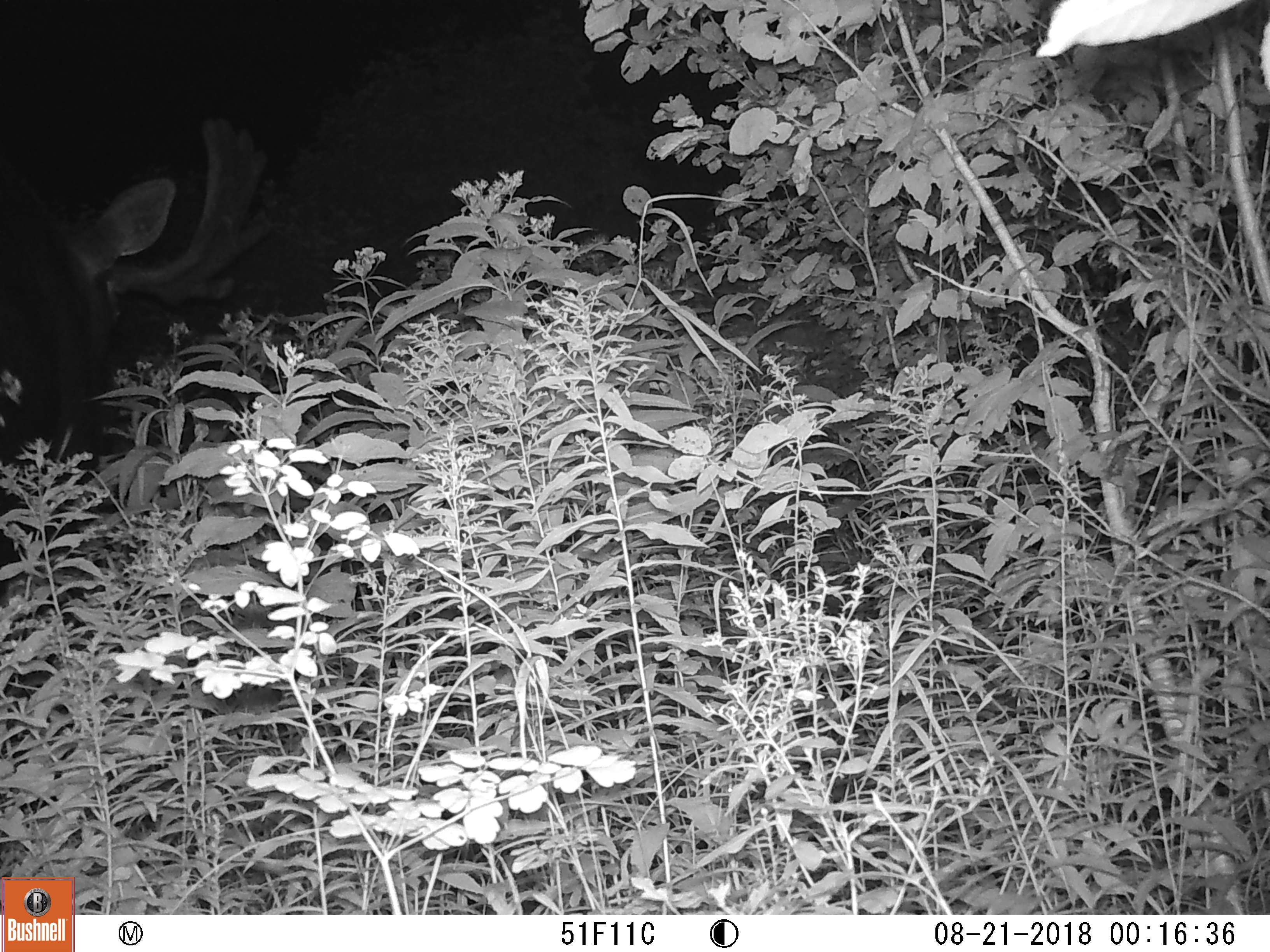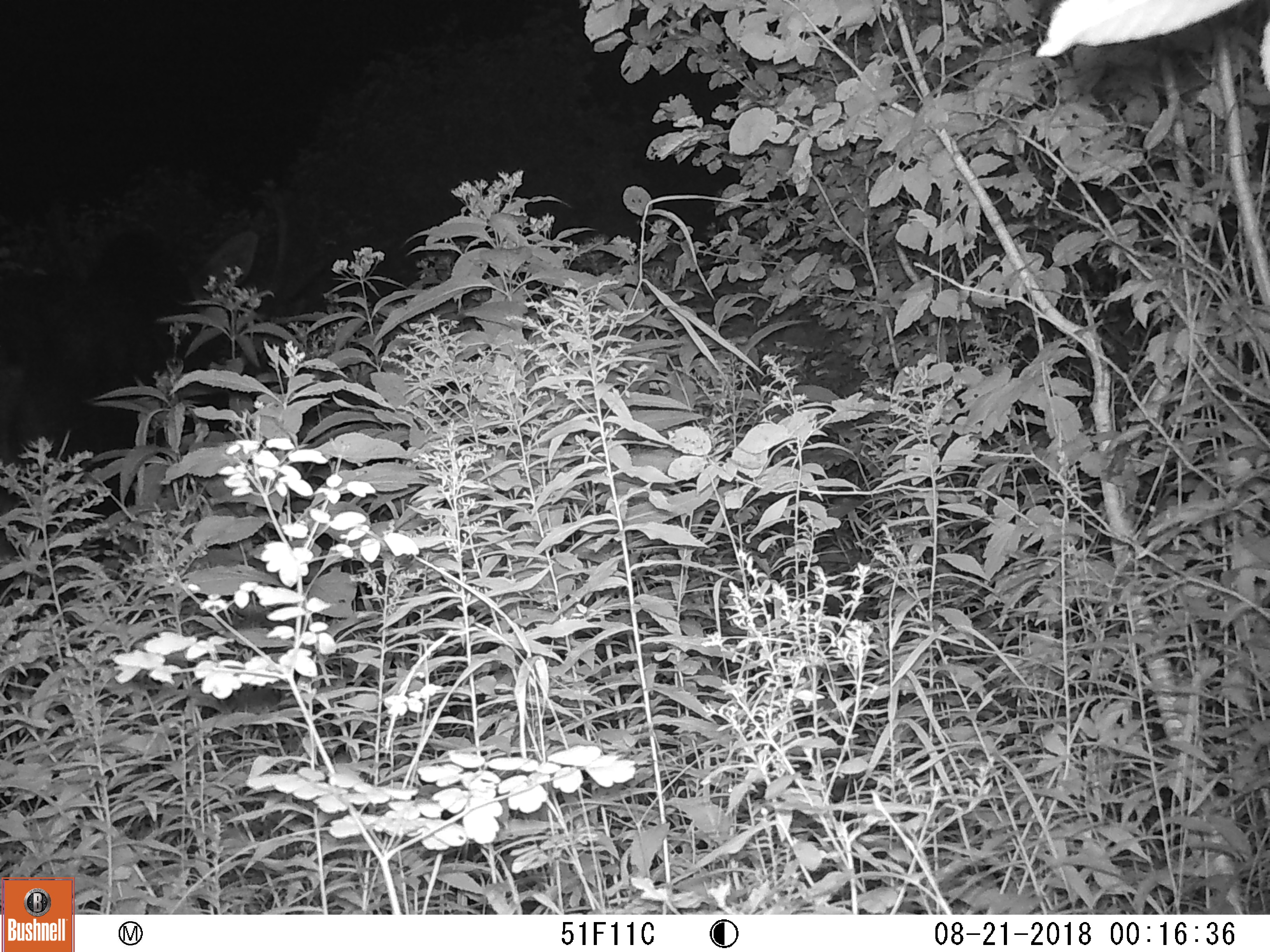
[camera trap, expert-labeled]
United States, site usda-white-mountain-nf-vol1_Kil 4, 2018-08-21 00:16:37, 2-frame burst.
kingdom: Animalia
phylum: Chordata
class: Mammalia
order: Artiodactyla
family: Cervidae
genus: Alces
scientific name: Alces alces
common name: moose